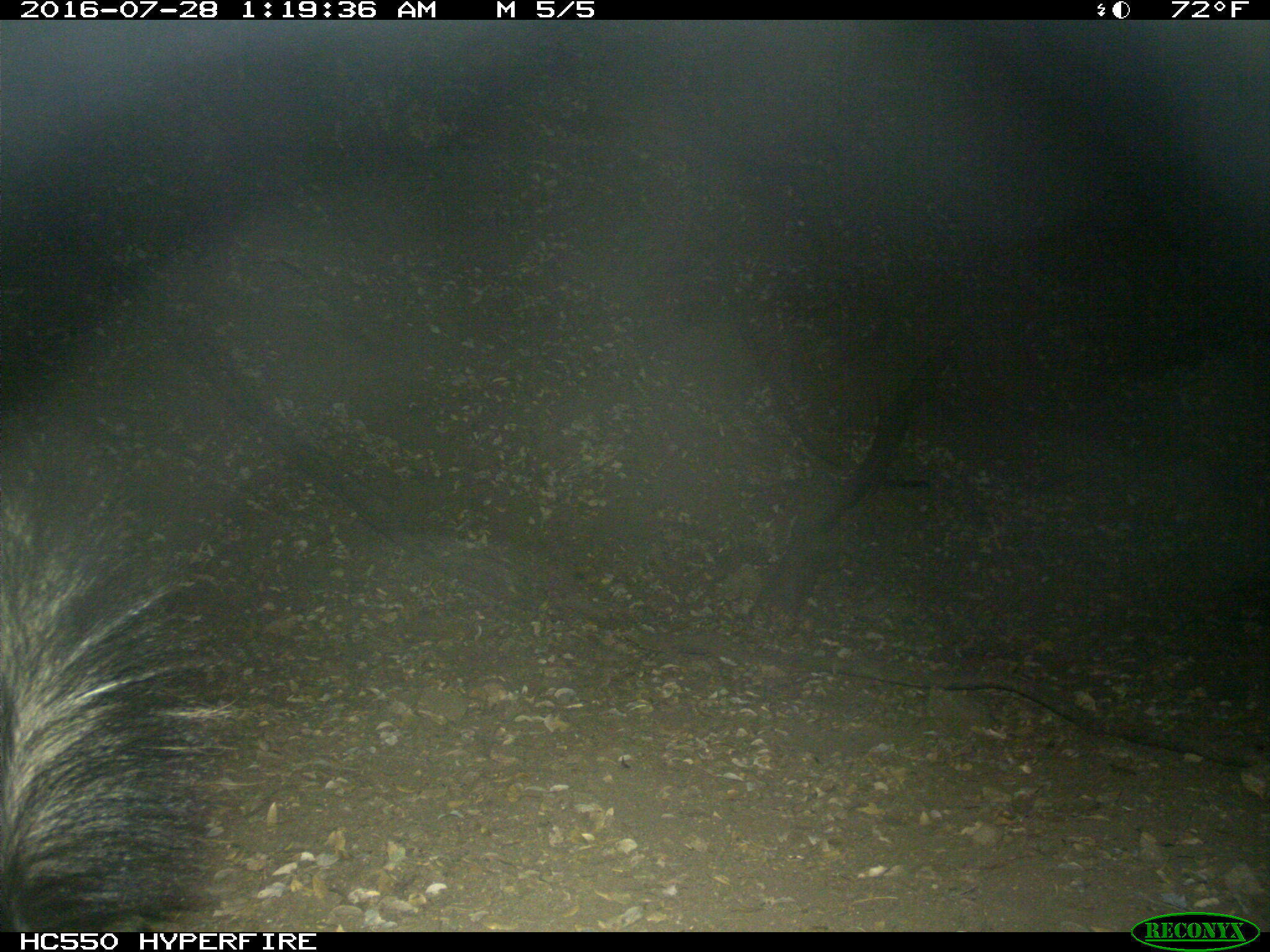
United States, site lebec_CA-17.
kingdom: Animalia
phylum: Chordata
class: Mammalia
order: Carnivora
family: Mephitidae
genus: Mephitis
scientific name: Mephitis mephitis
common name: striped skunk